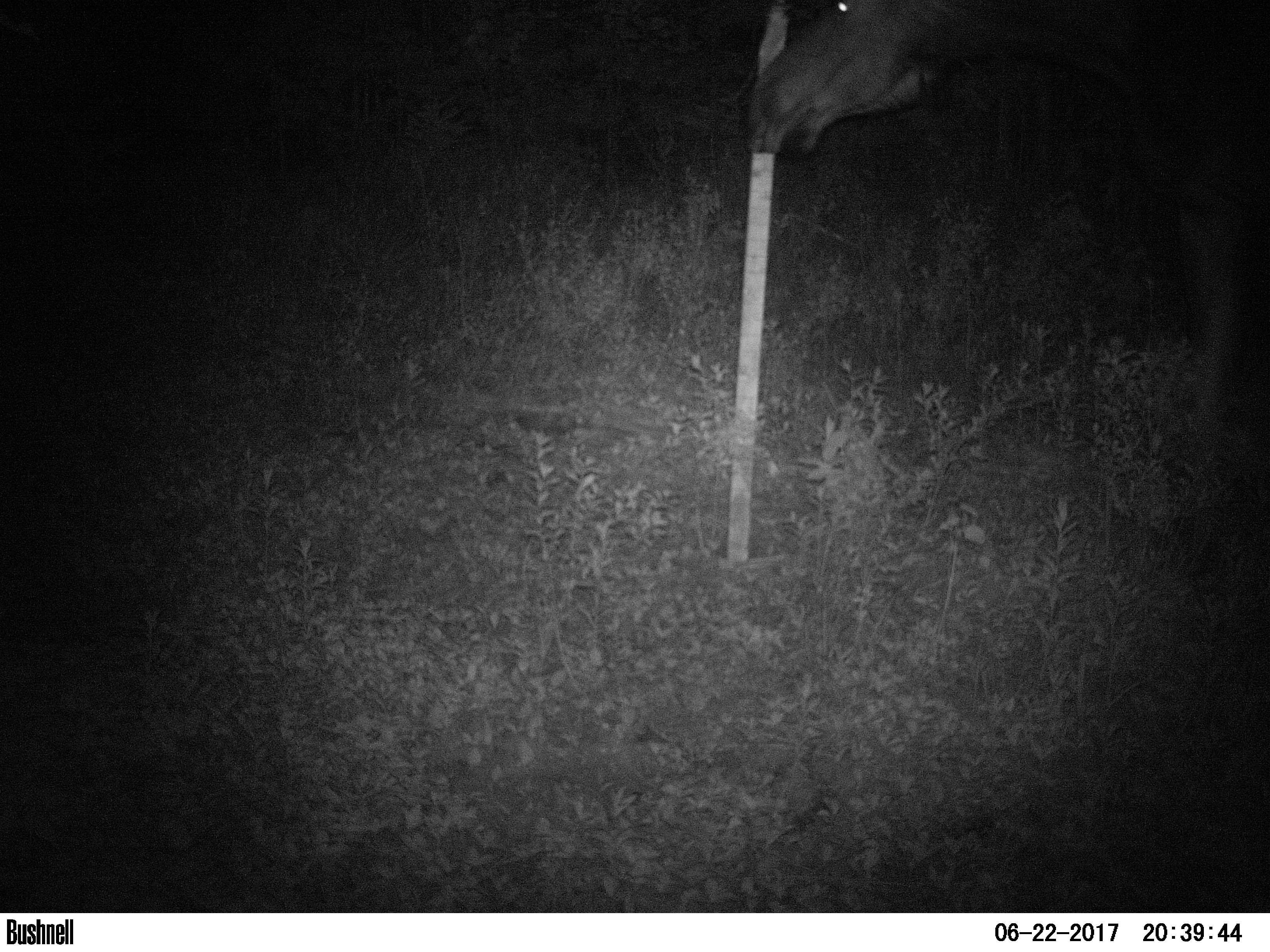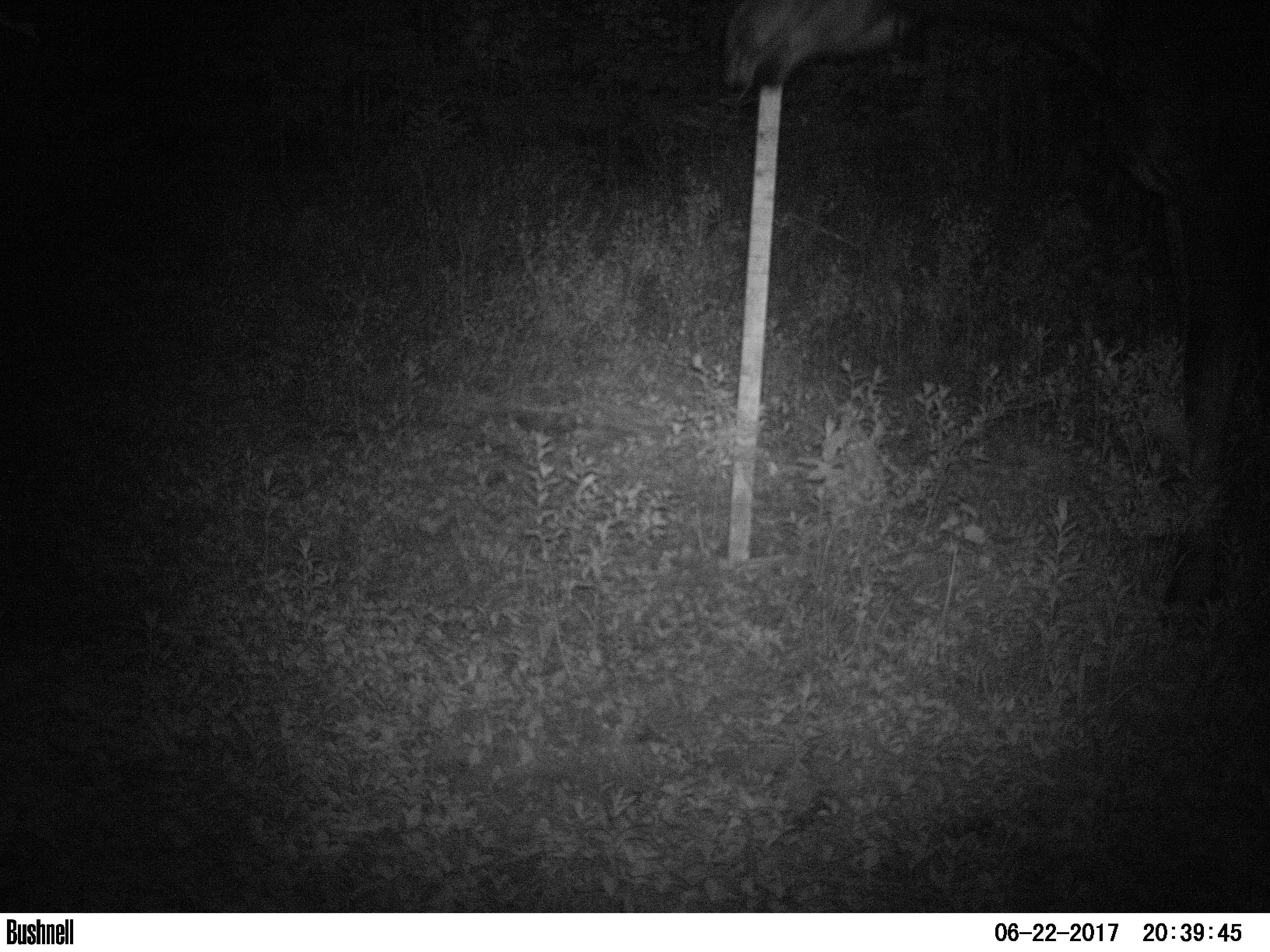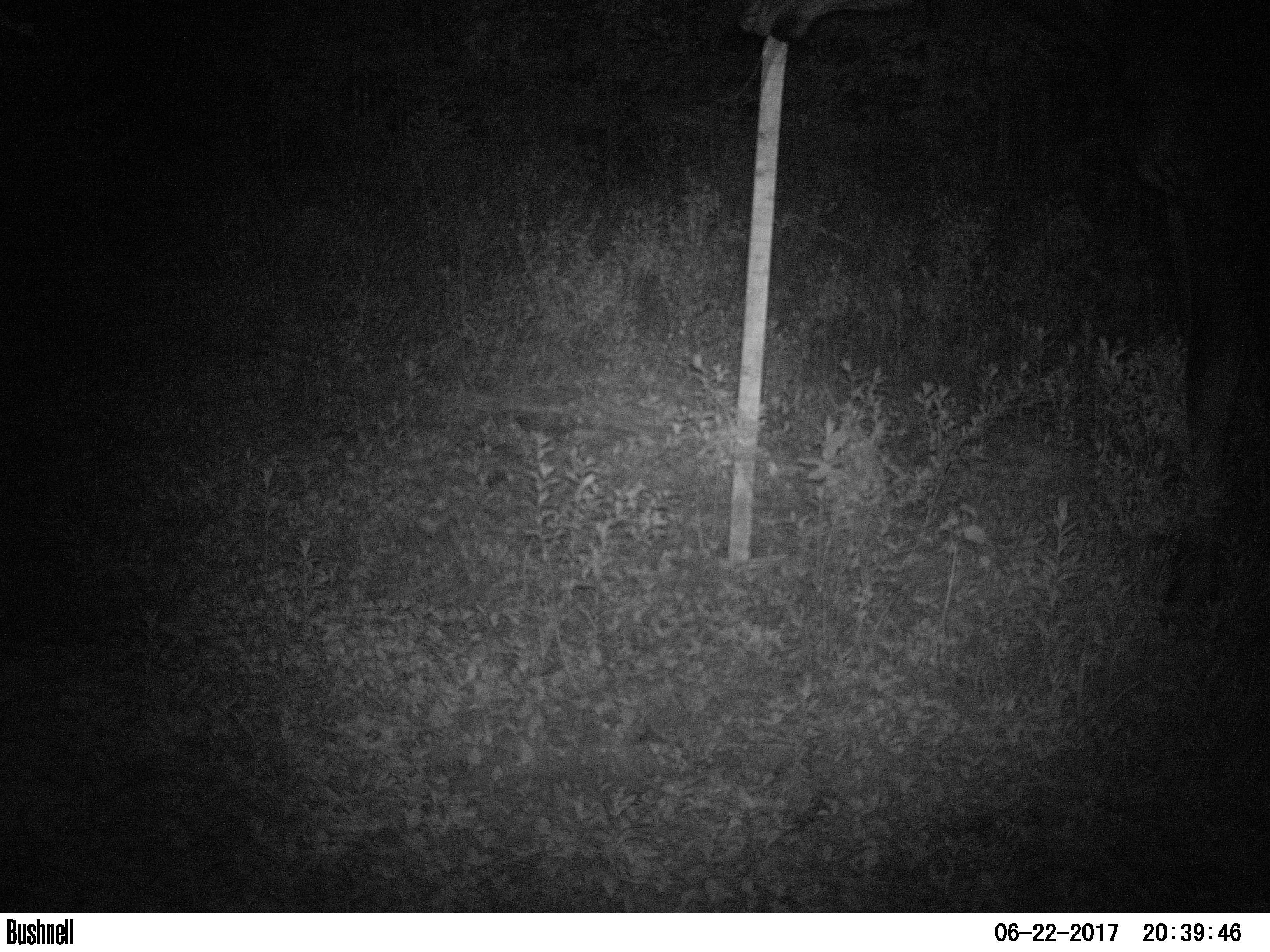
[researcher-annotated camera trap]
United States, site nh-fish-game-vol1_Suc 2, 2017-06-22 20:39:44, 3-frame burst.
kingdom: Animalia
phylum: Chordata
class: Mammalia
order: Artiodactyla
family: Cervidae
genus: Alces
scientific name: Alces alces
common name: moose